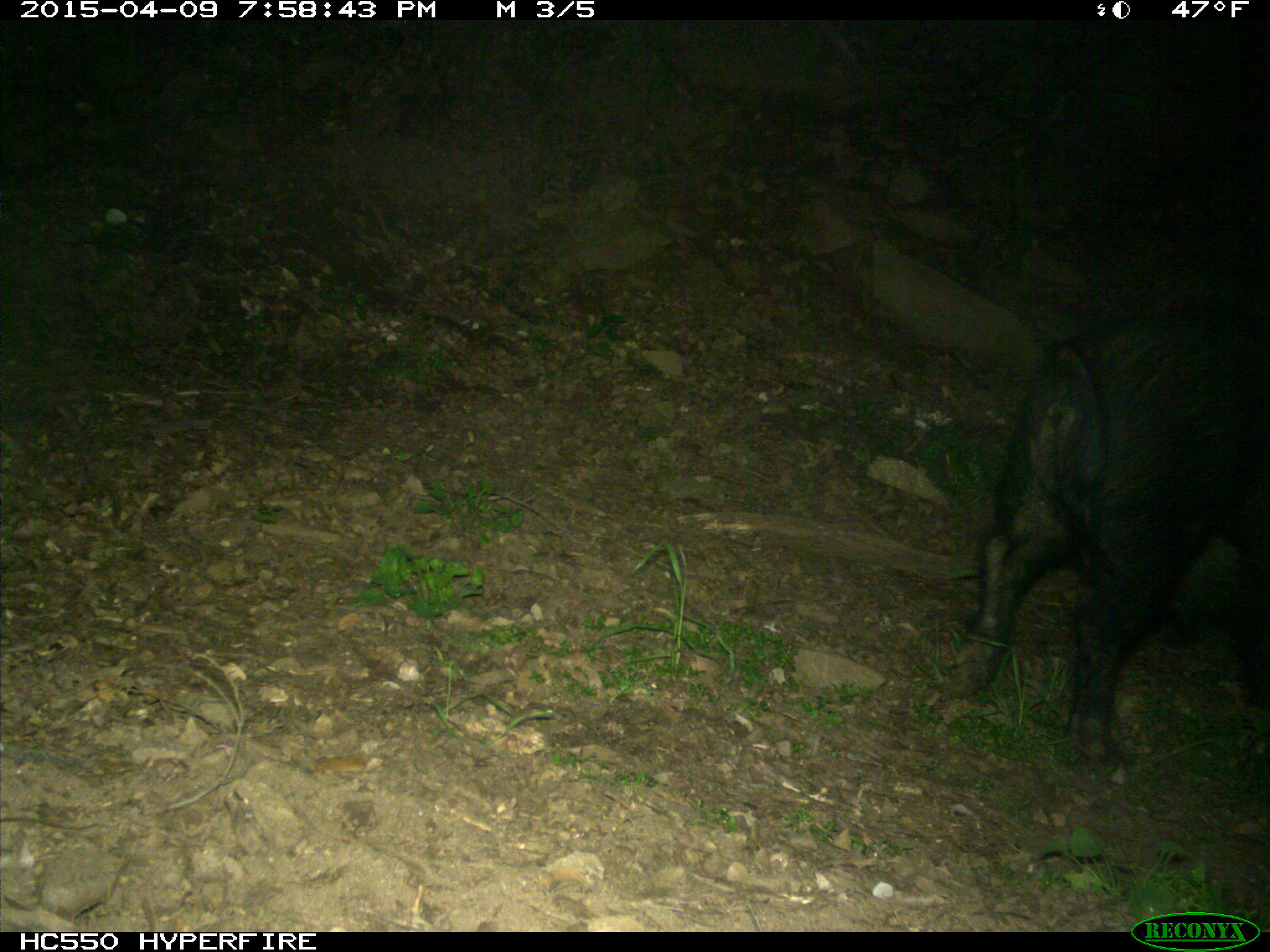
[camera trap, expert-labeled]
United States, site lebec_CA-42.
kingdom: Animalia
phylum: Chordata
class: Mammalia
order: Artiodactyla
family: Suidae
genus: Sus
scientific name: Sus scrofa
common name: wild boar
Sus scrofa (wild boar).